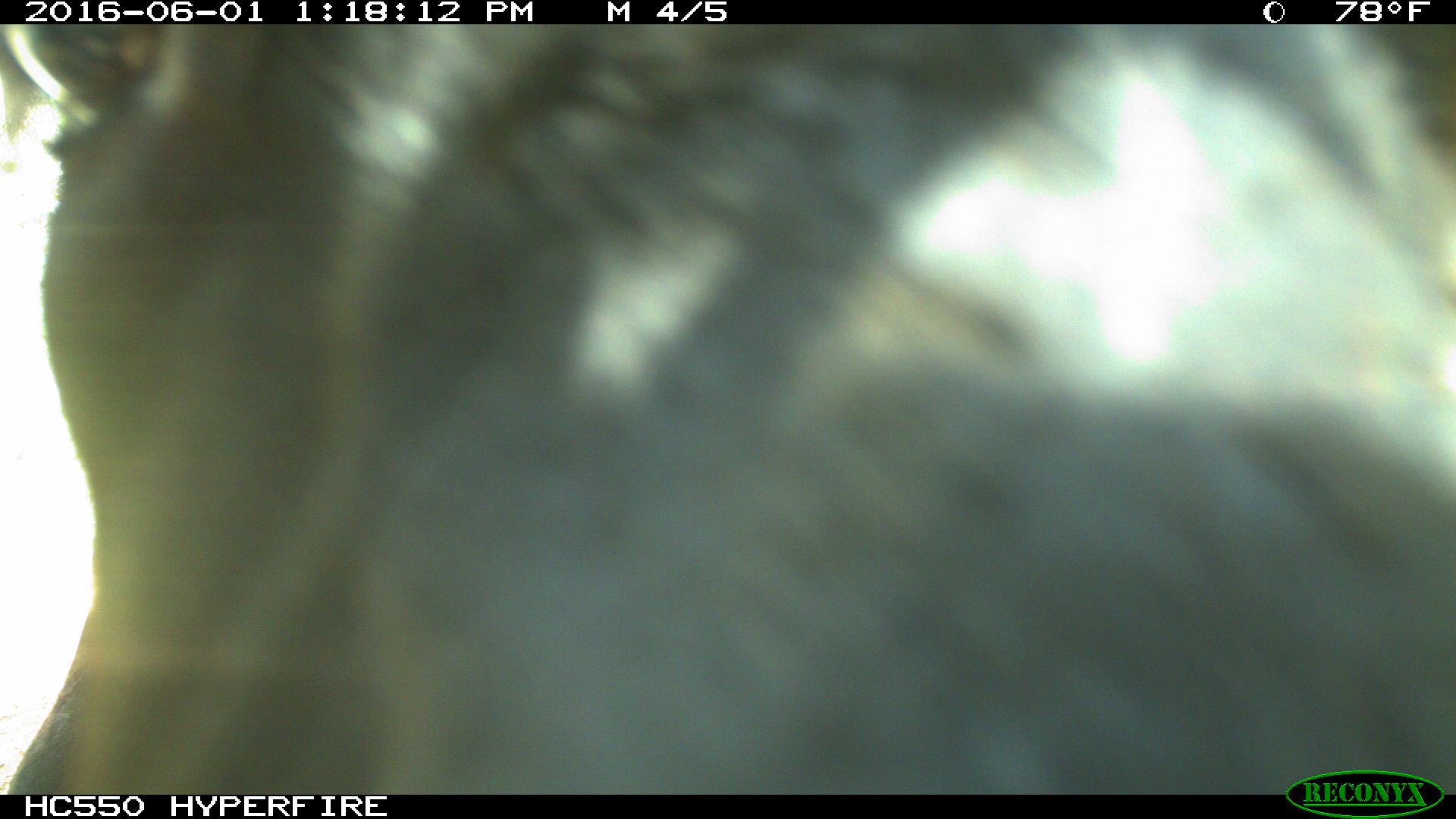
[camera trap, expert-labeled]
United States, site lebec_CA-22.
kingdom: Animalia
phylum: Chordata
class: Mammalia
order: Artiodactyla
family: Bovidae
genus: Bos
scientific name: Bos taurus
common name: domestic cow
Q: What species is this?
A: Bos taurus (domestic cow).